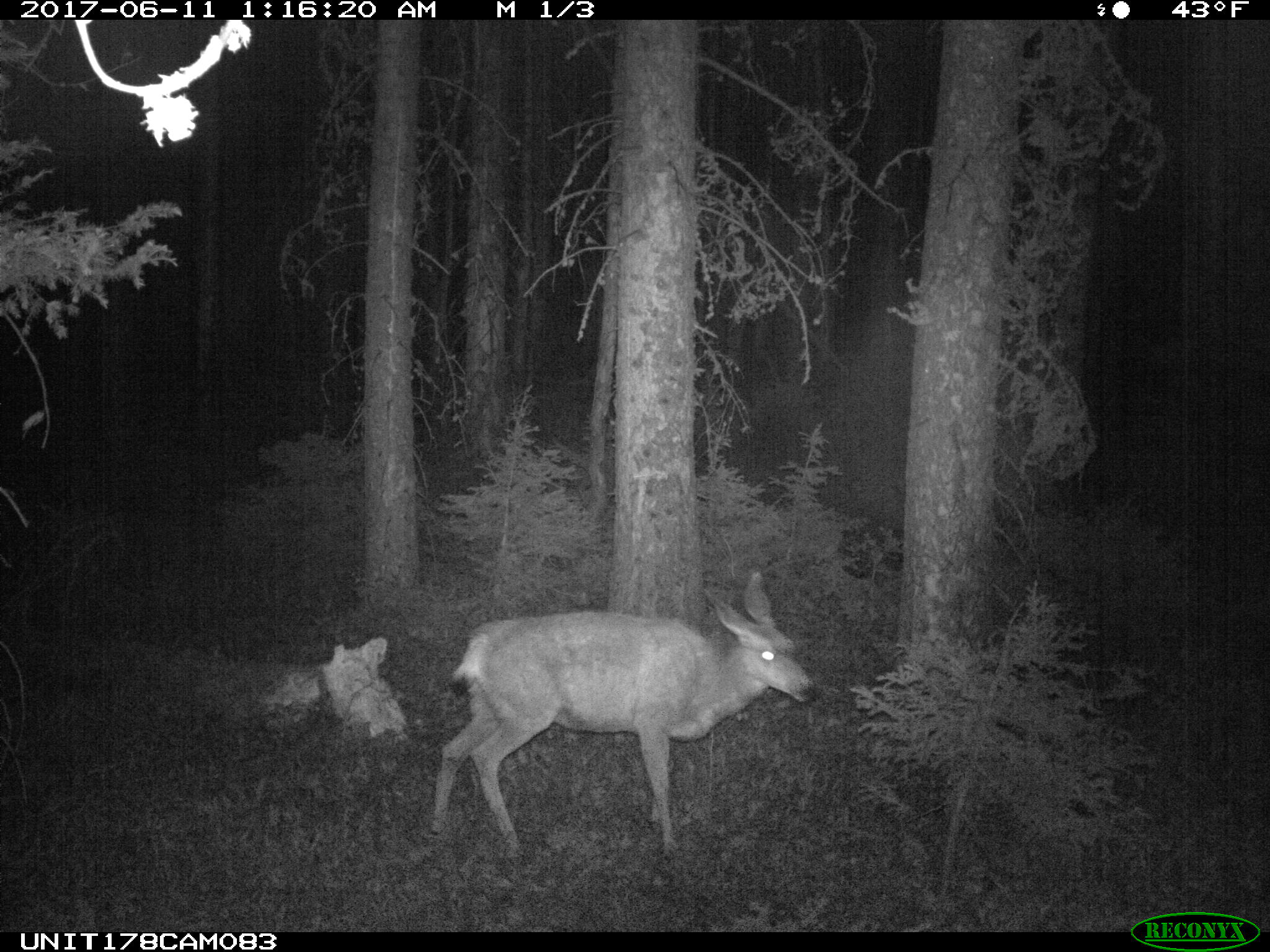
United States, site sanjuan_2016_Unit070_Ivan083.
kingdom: Animalia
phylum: Chordata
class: Mammalia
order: Artiodactyla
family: Cervidae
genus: Odocoileus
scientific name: Odocoileus hemionus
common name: mule deer